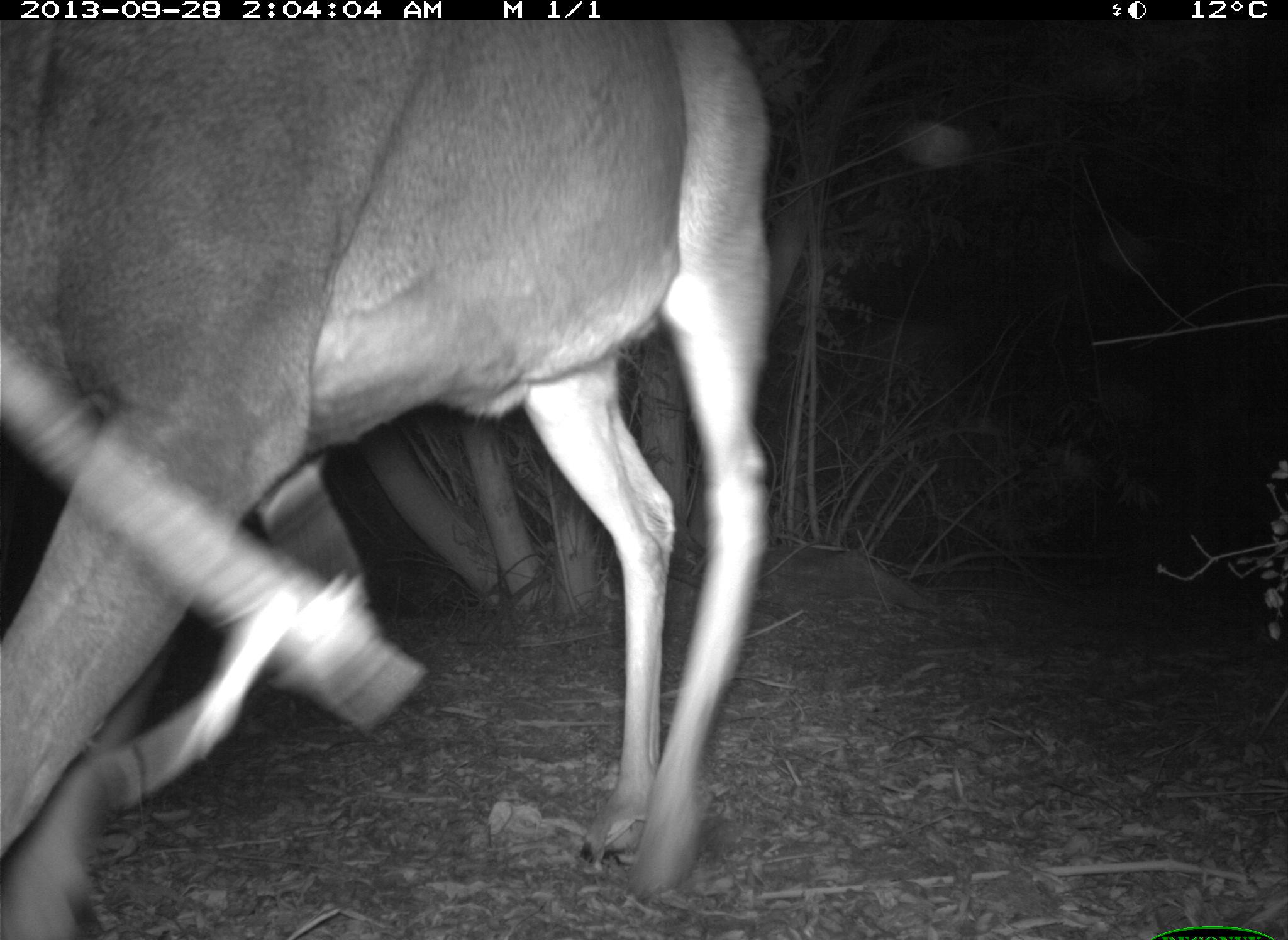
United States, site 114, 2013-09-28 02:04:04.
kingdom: Animalia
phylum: Chordata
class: Mammalia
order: Artiodactyla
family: Cervidae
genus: Odocoileus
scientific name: Odocoileus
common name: deer